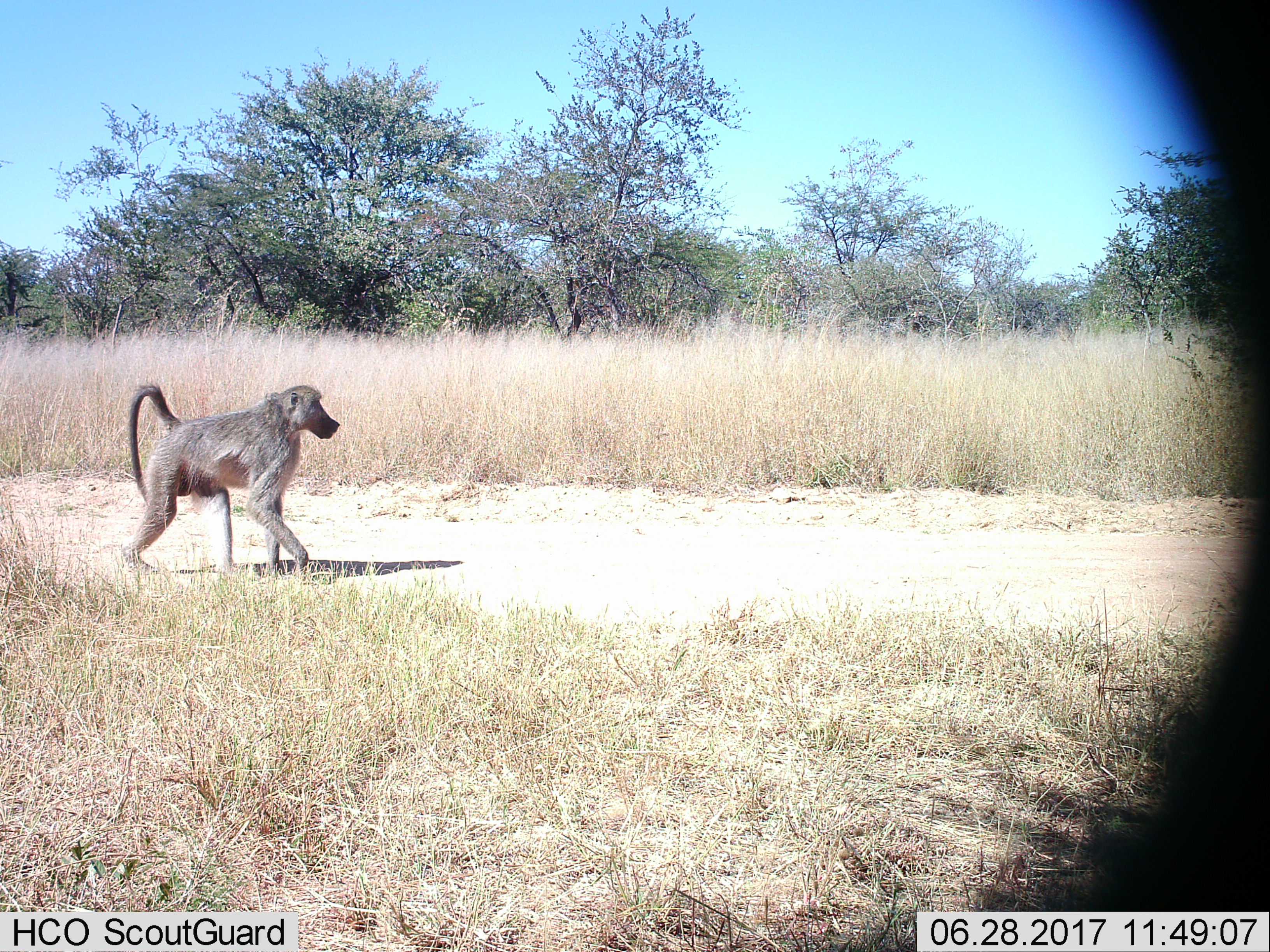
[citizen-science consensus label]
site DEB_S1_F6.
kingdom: Animalia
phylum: Chordata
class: Mammalia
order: Primates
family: Cercopithecidae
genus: Papio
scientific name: Papio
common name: baboon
Baboon (Papio), count 1. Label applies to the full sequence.